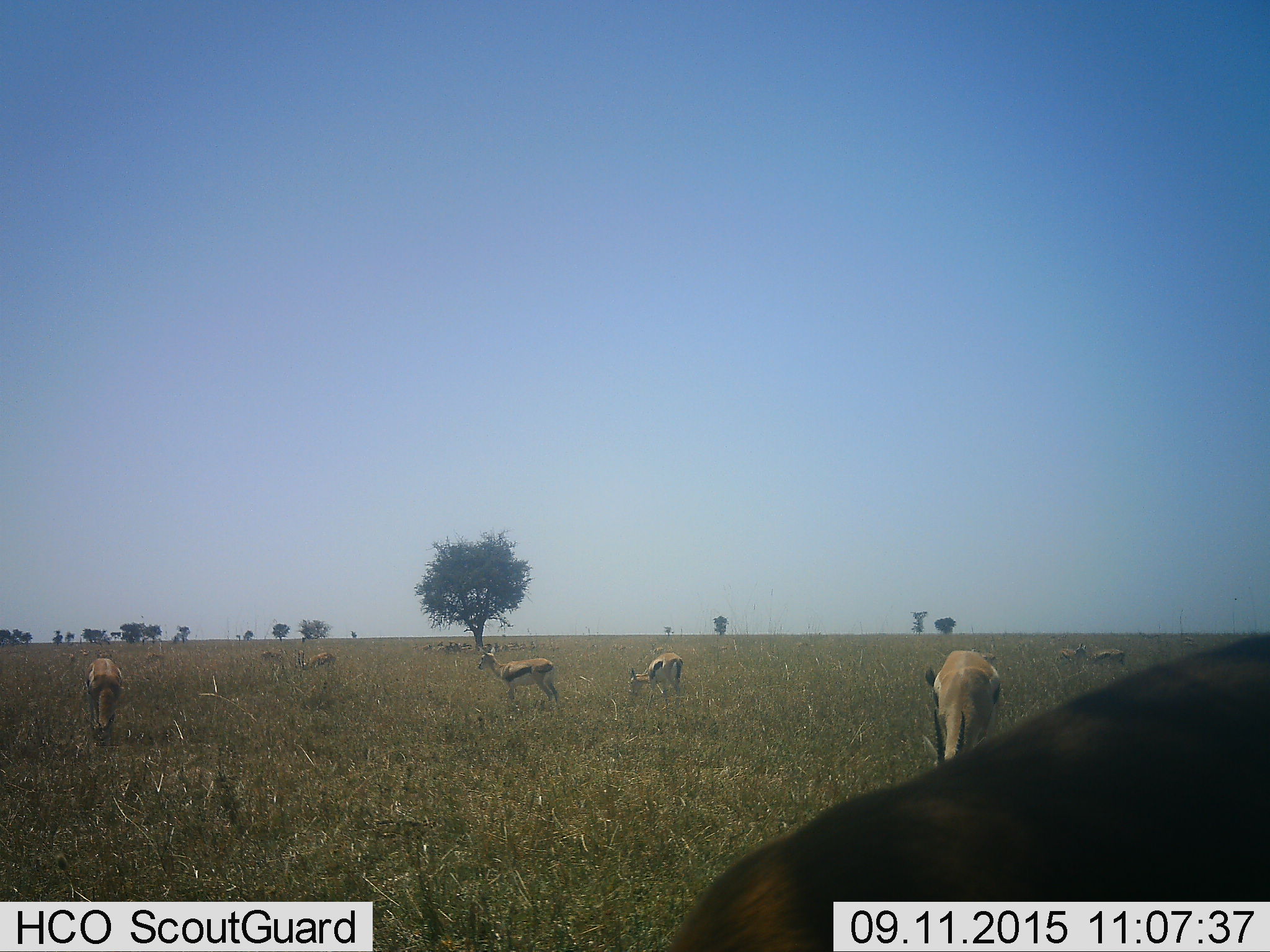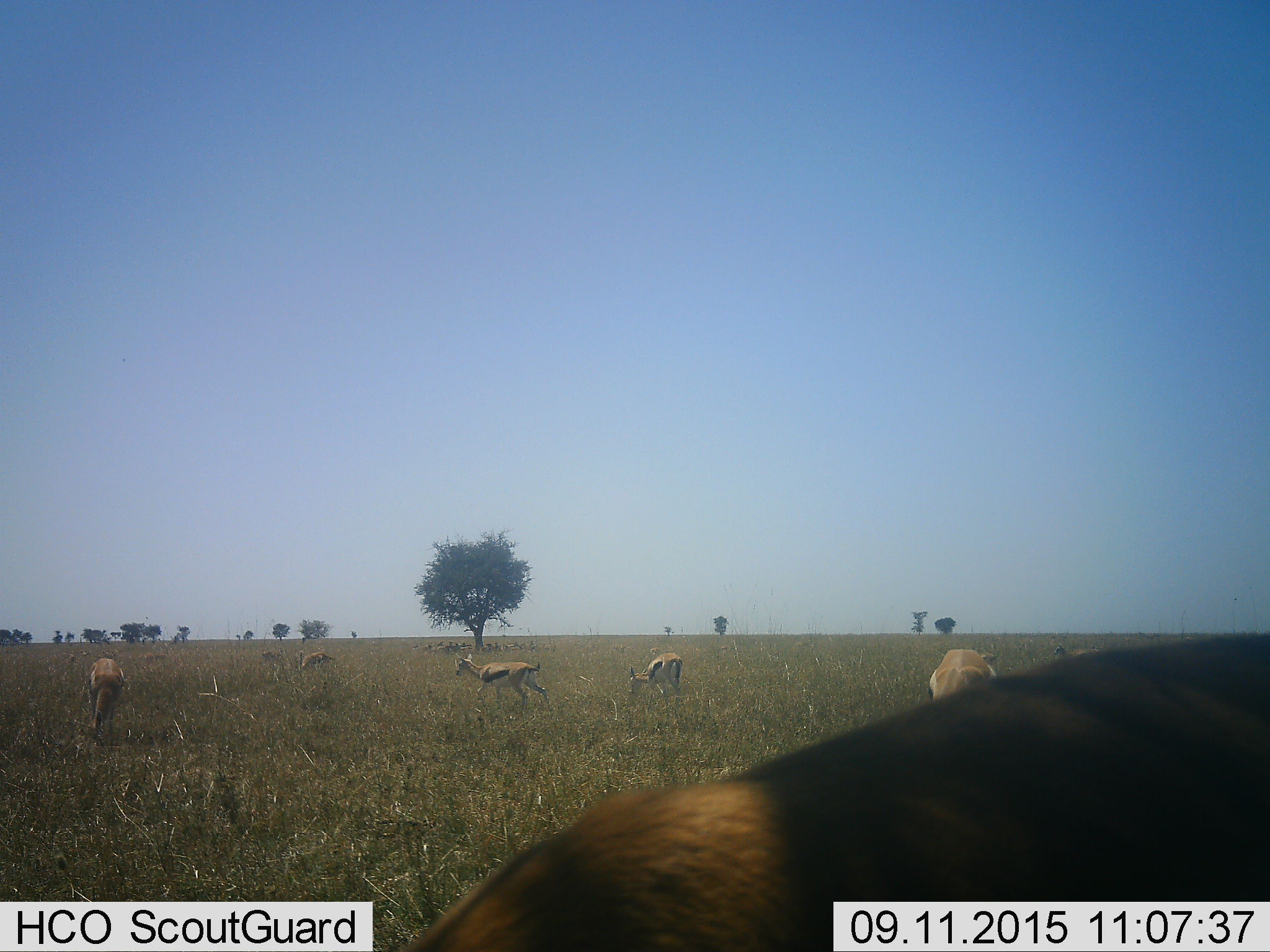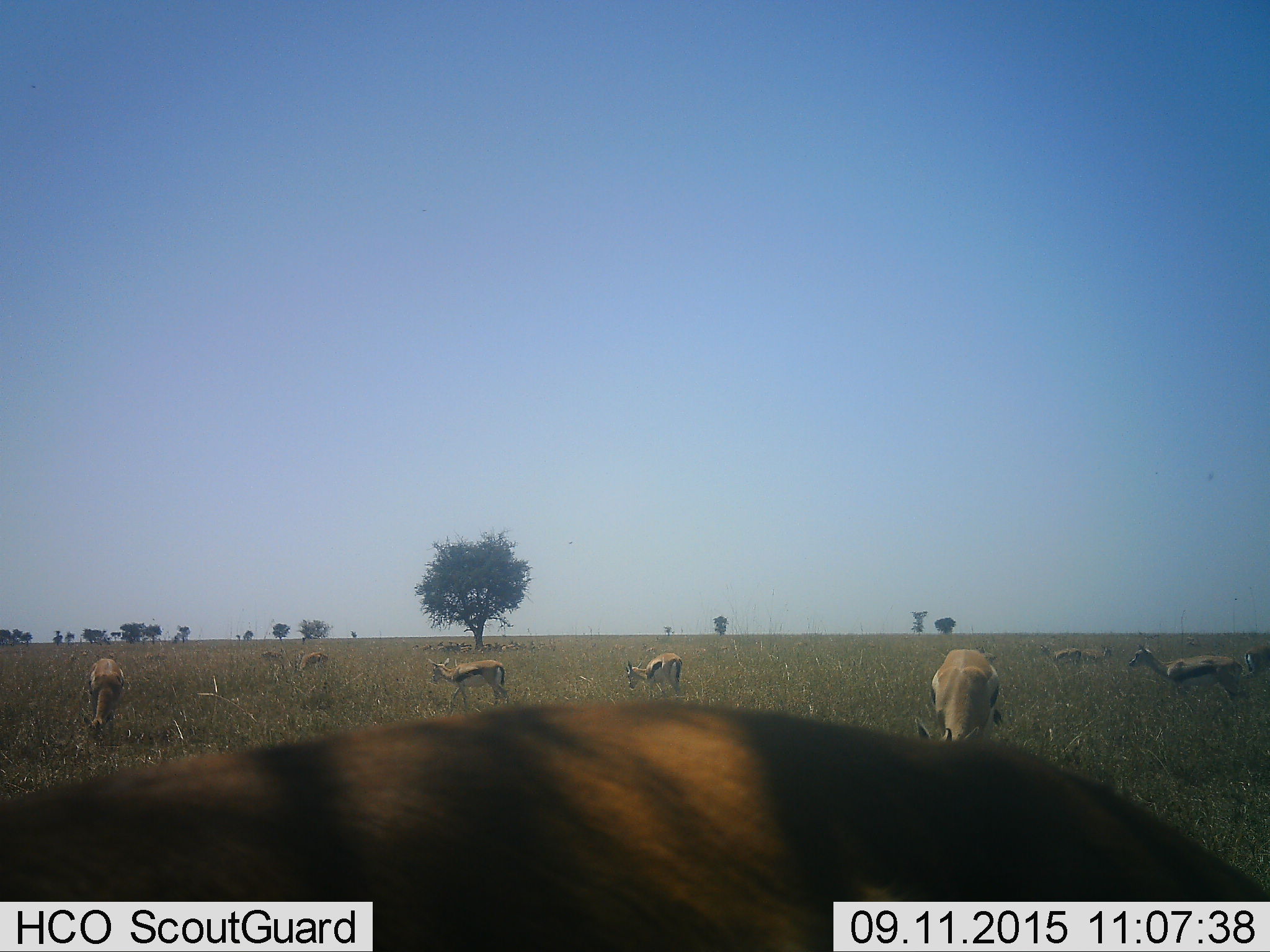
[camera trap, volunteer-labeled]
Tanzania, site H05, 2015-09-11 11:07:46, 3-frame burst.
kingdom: Animalia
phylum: Chordata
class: Mammalia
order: Artiodactyla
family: Bovidae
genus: Eudorcas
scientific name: Eudorcas thomsonii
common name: thomson's gazelle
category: gazellethomsons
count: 11-50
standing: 67%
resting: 33%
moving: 56%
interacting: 11%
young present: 11%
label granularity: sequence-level